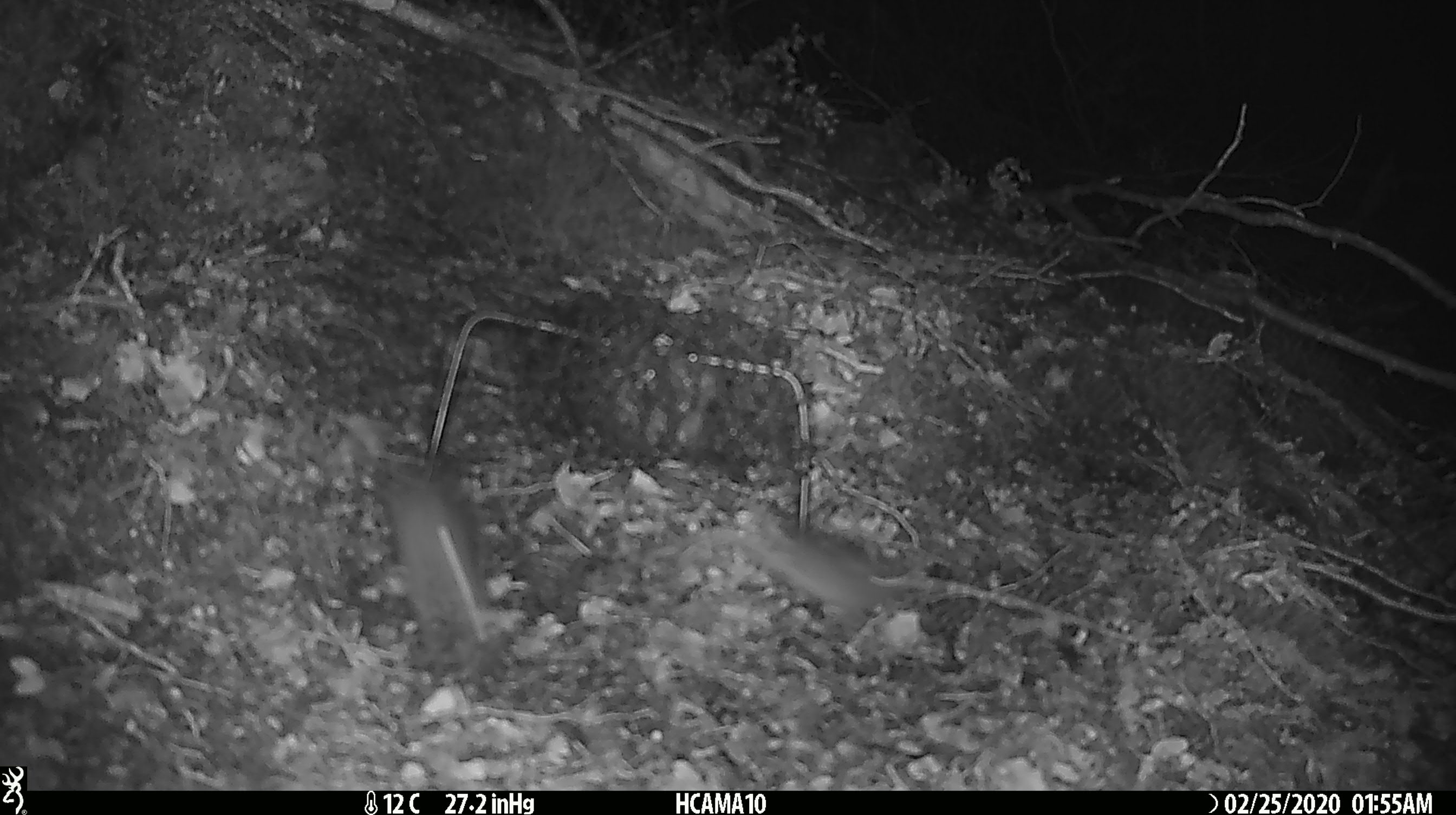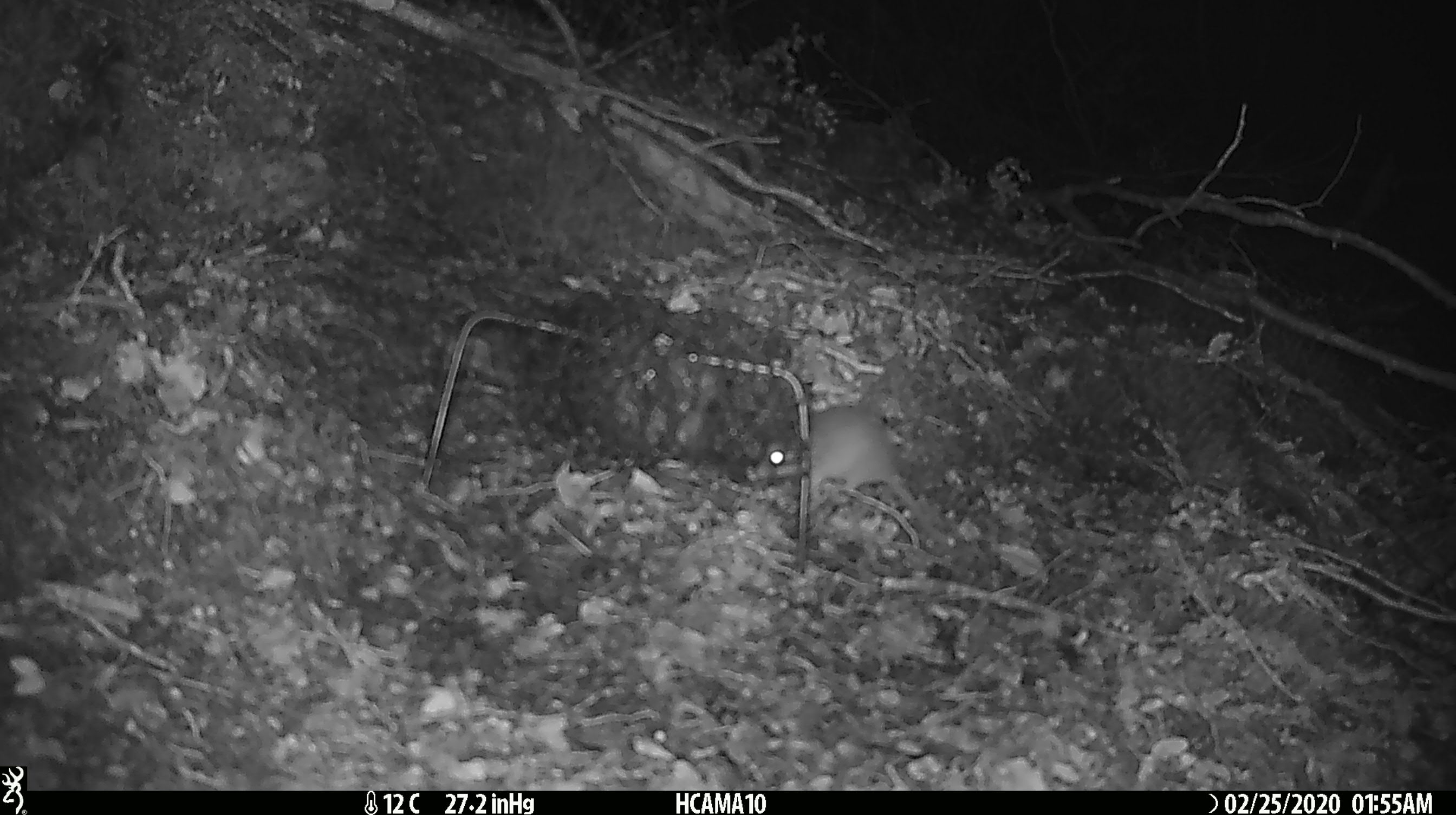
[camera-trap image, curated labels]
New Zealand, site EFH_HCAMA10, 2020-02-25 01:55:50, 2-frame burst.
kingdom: Animalia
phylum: Chordata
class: Mammalia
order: Rodentia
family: Muridae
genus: Mus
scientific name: Mus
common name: mouse